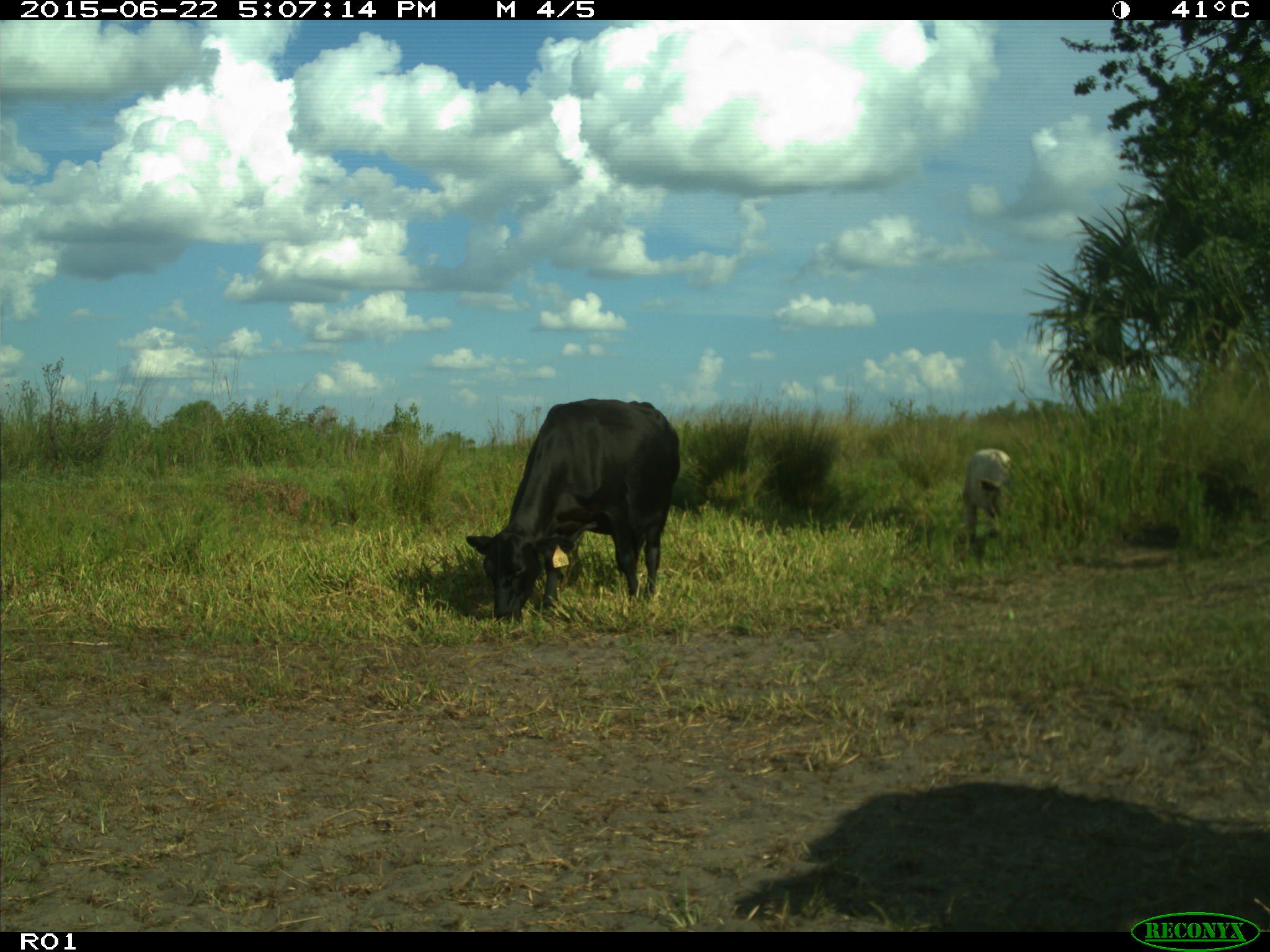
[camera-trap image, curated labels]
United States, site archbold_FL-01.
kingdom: Animalia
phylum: Chordata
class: Mammalia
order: Artiodactyla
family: Bovidae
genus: Bos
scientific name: Bos taurus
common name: domestic cow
Bos taurus (domestic cow).